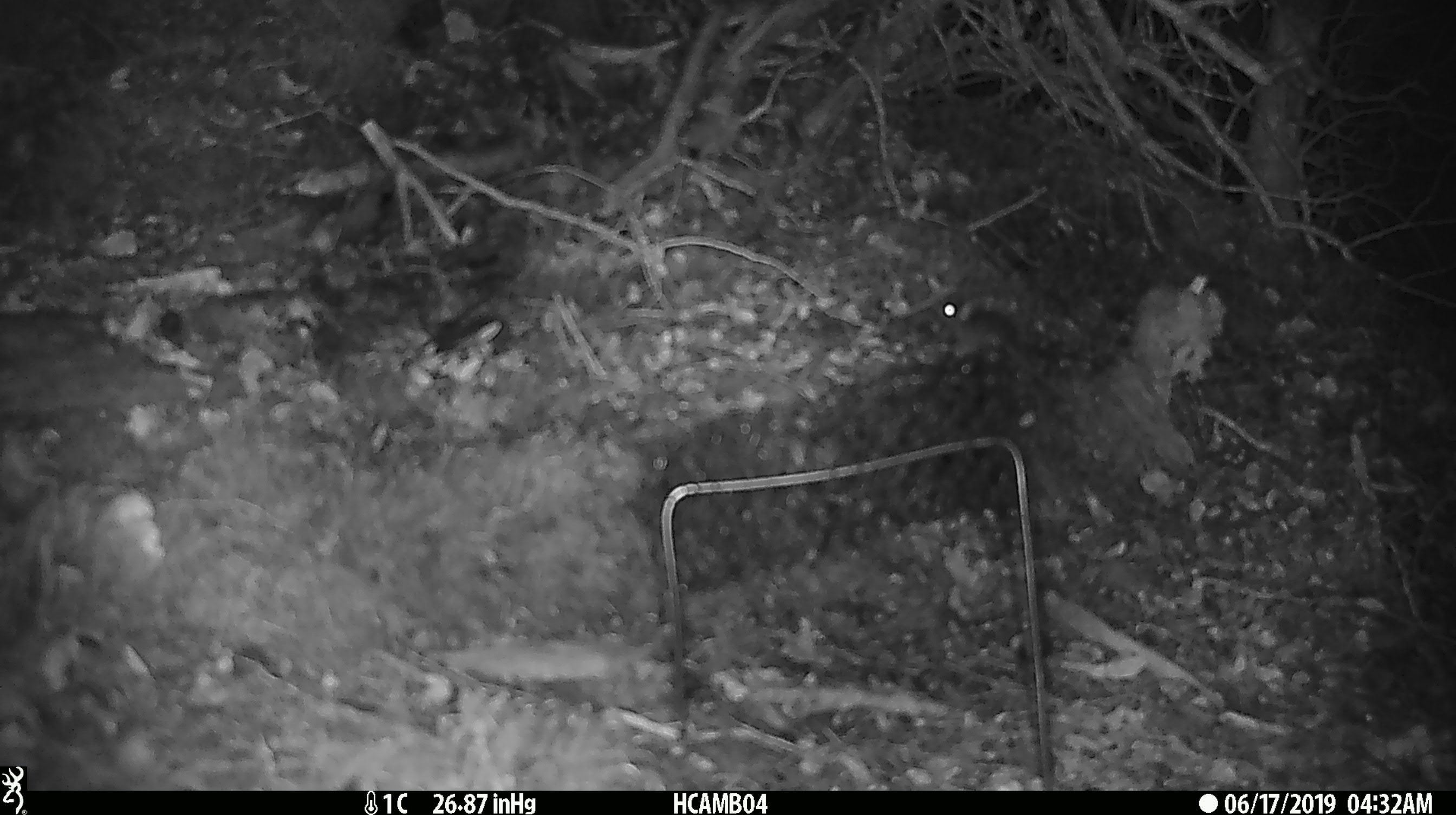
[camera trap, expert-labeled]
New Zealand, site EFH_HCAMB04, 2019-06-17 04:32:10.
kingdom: Animalia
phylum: Chordata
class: Mammalia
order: Rodentia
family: Muridae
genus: Mus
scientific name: Mus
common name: mouse